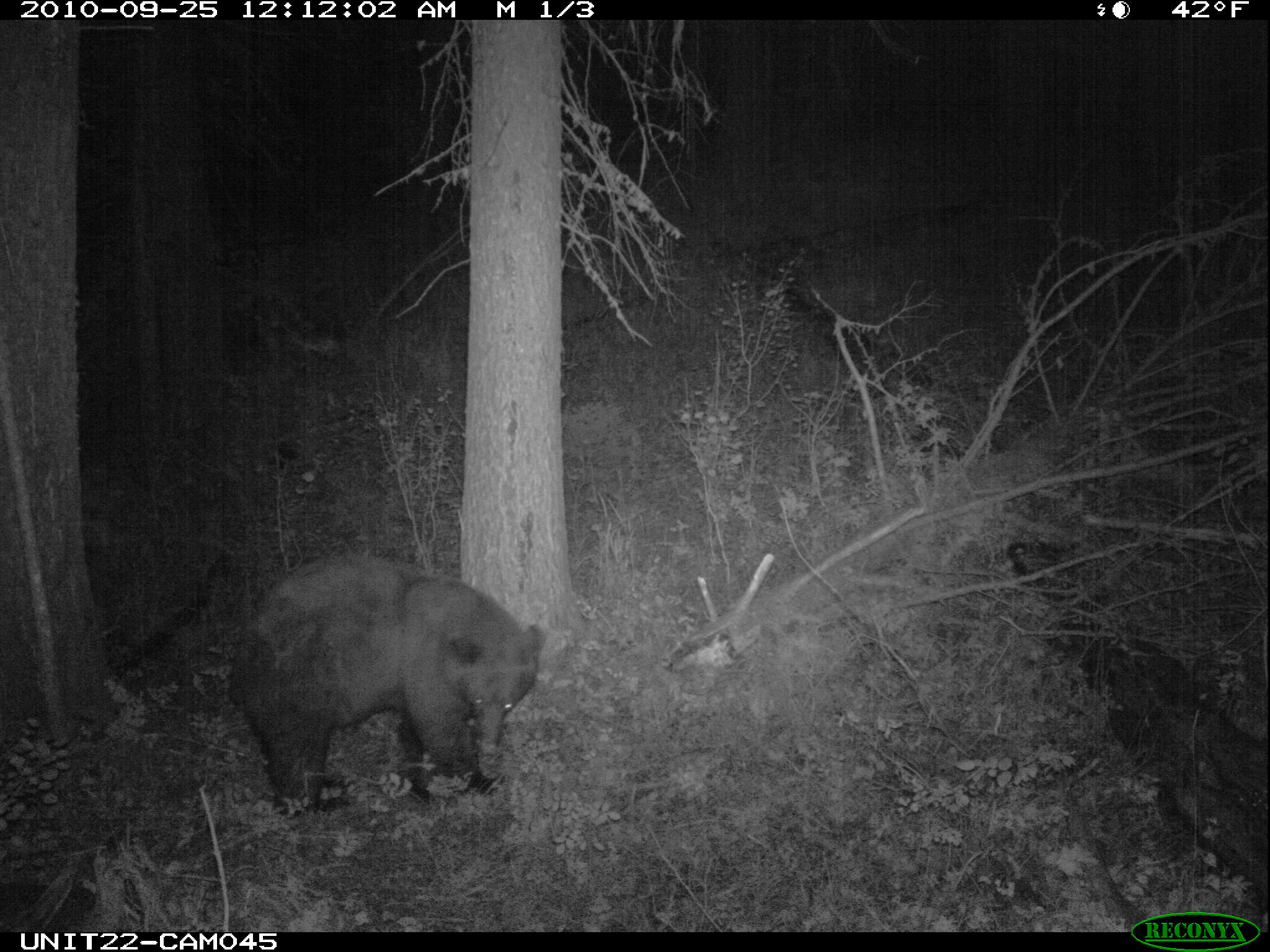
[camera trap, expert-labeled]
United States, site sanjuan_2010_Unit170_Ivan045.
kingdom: Animalia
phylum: Chordata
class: Mammalia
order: Carnivora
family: Ursidae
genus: Ursus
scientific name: Ursus americanus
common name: american black bear